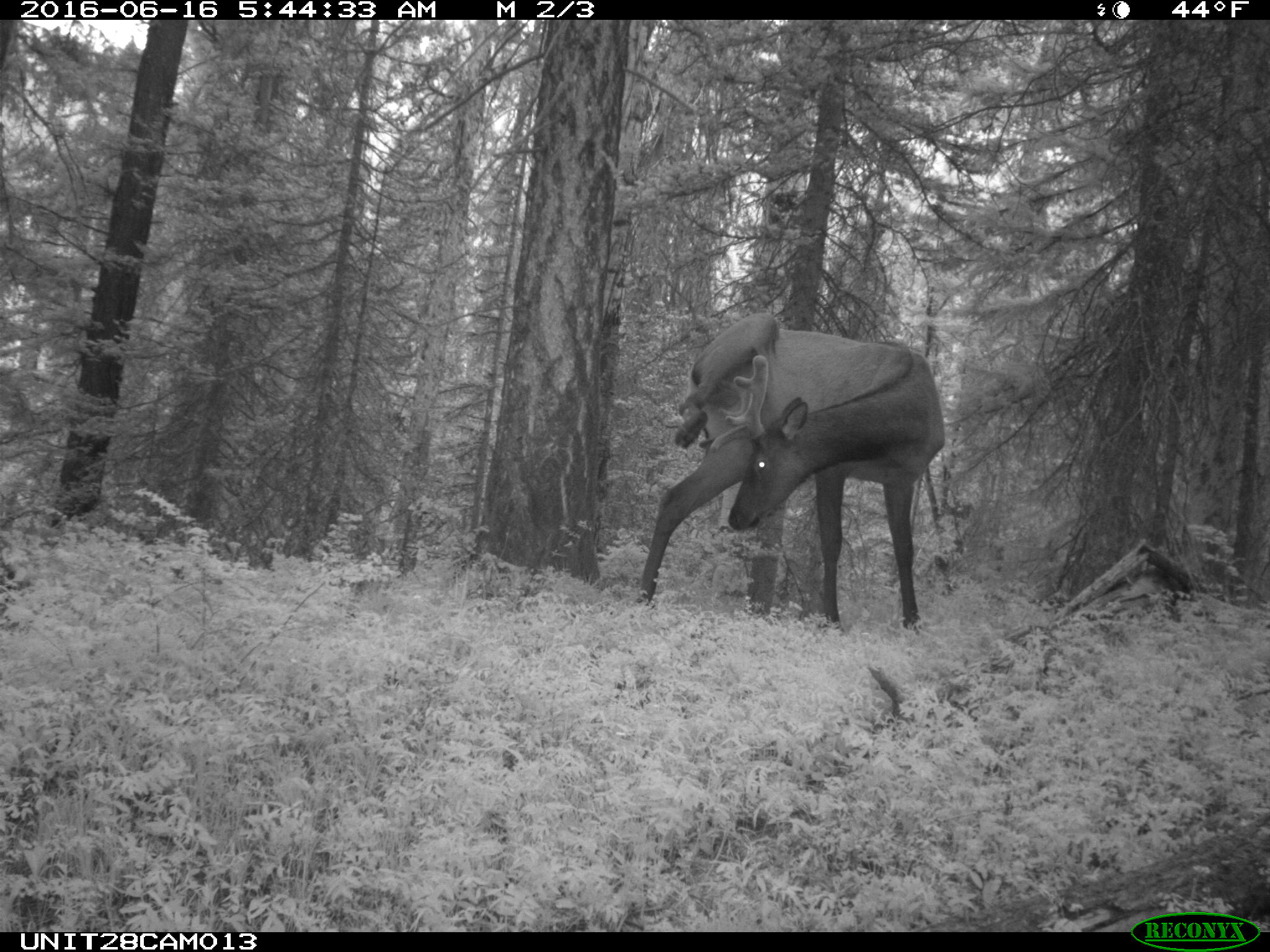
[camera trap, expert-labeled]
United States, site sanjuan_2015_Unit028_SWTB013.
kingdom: Animalia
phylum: Chordata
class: Mammalia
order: Artiodactyla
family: Cervidae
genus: Cervus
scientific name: Cervus elaphus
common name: red deer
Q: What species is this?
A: Cervus elaphus (red deer).